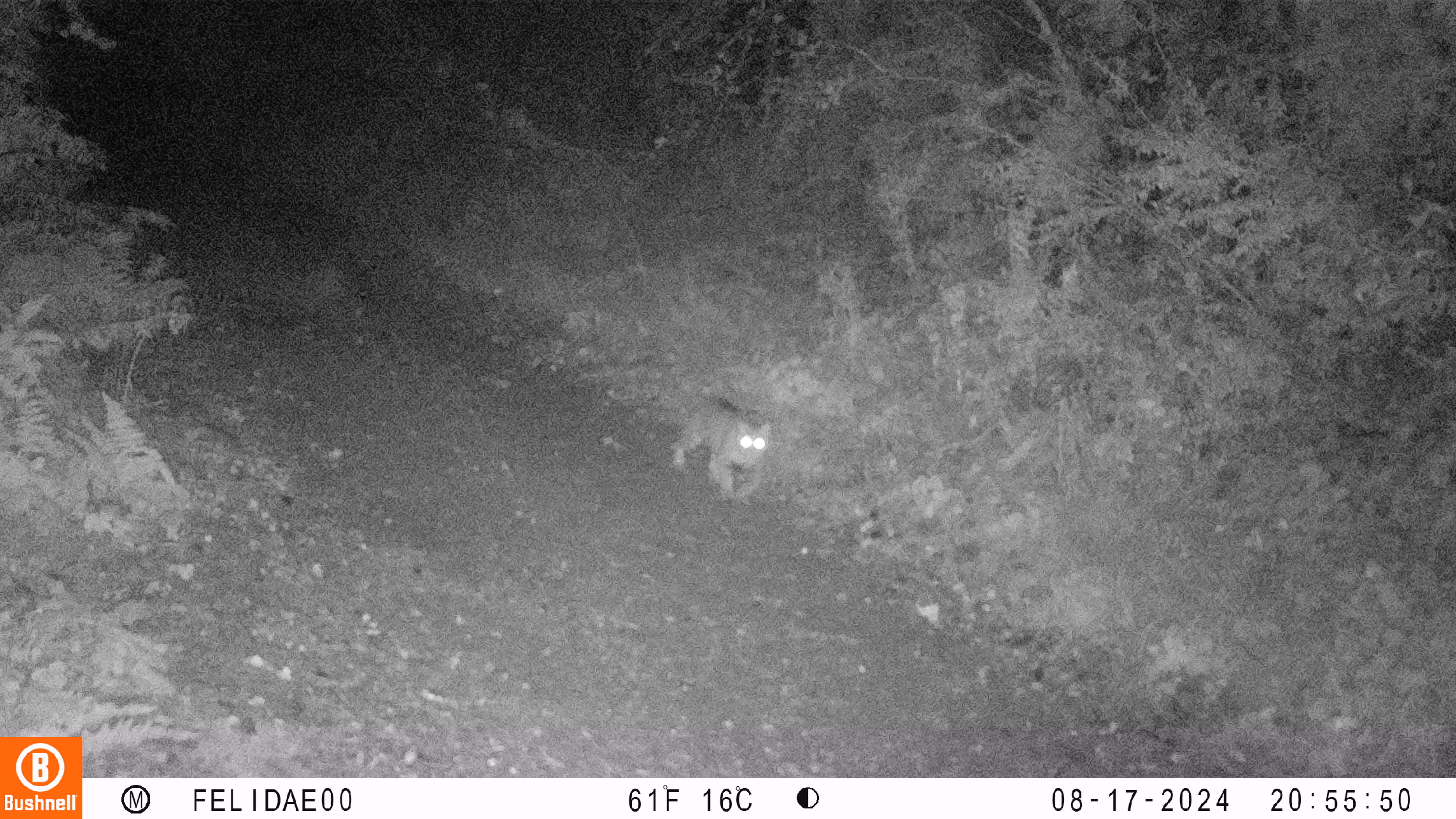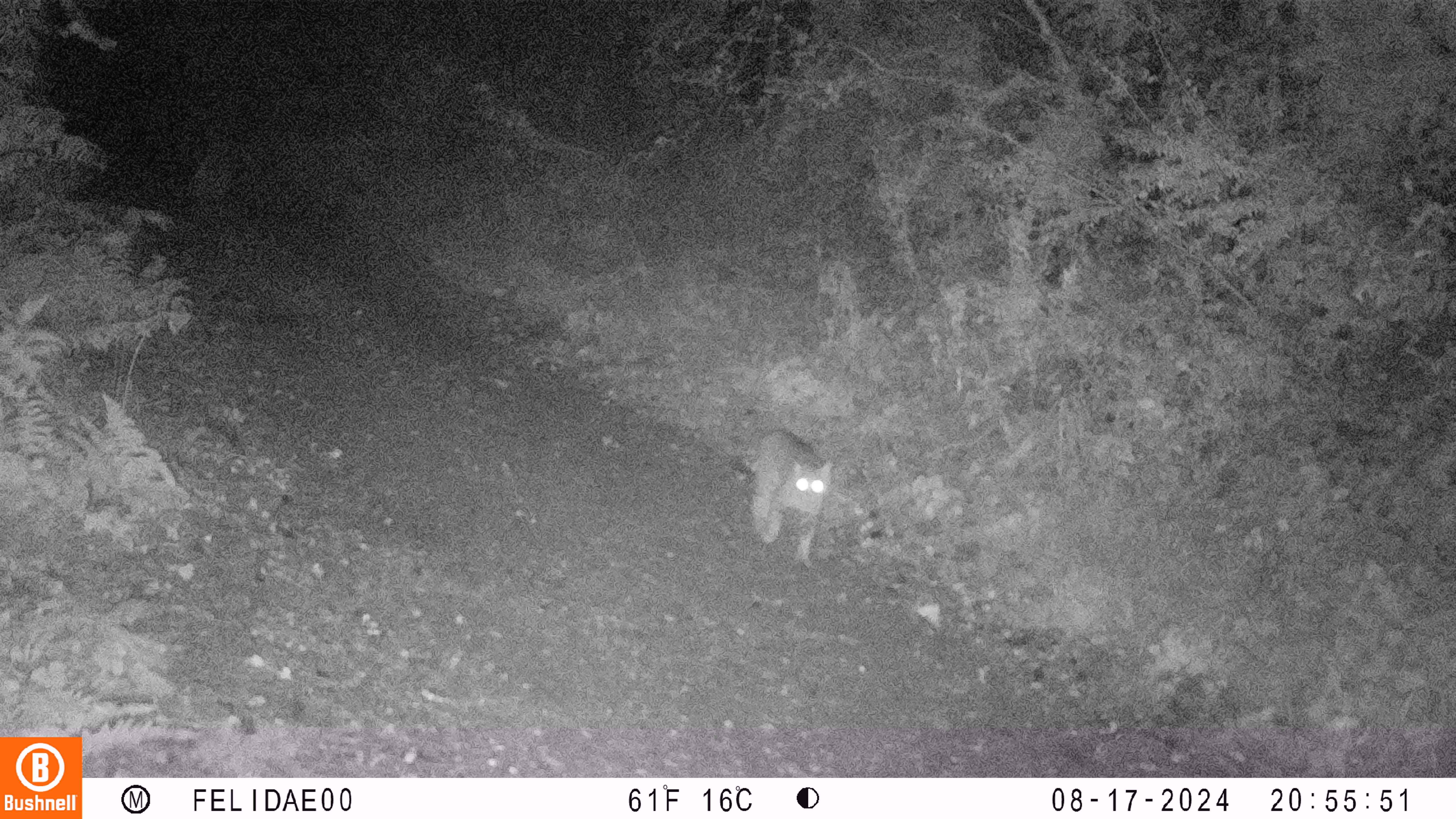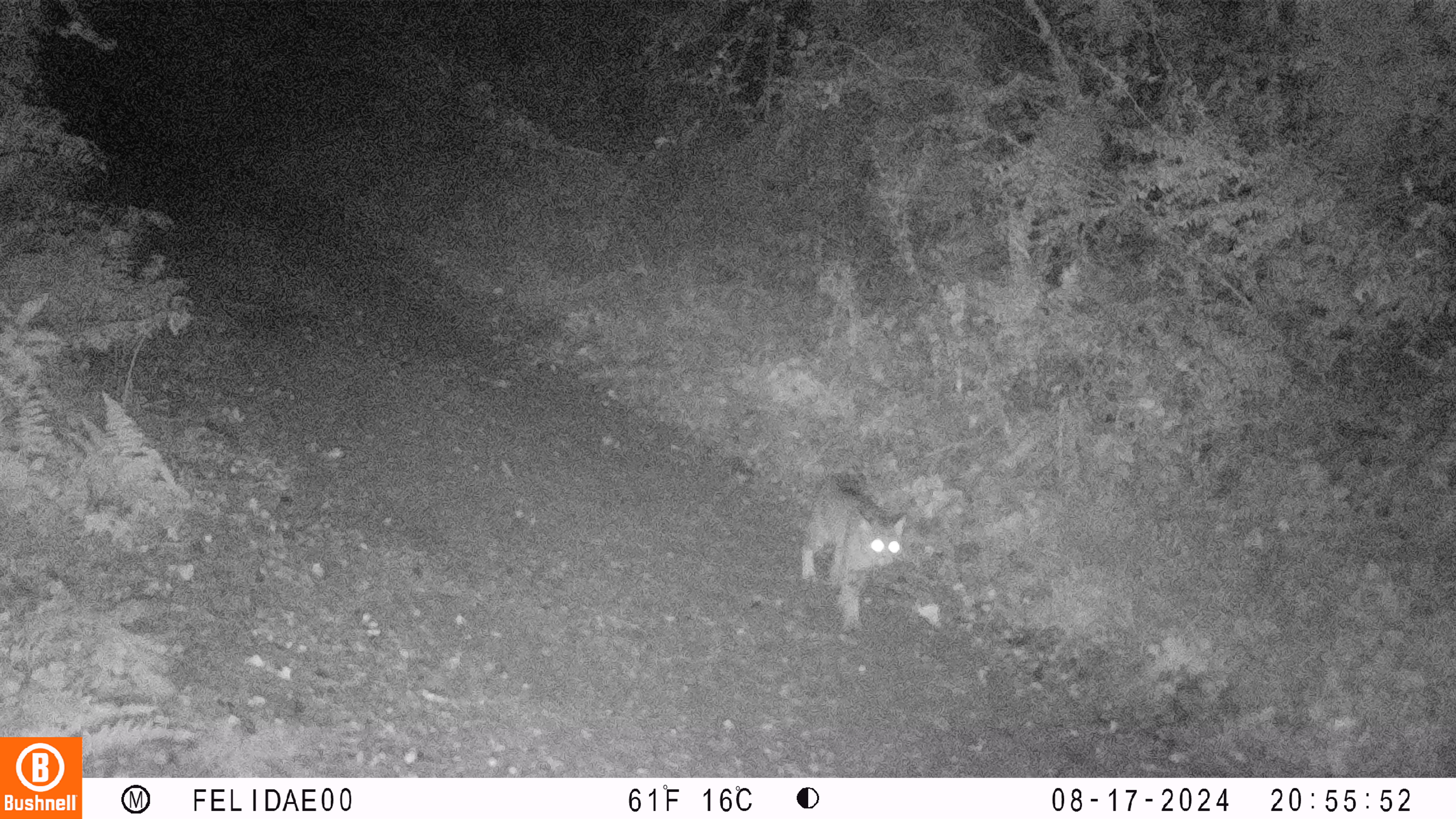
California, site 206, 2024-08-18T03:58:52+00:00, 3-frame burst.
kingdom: Animalia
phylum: Chordata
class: Mammalia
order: Carnivora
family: Felidae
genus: Lynx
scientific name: Lynx rufus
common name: bobcat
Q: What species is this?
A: Bobcat (Lynx rufus).